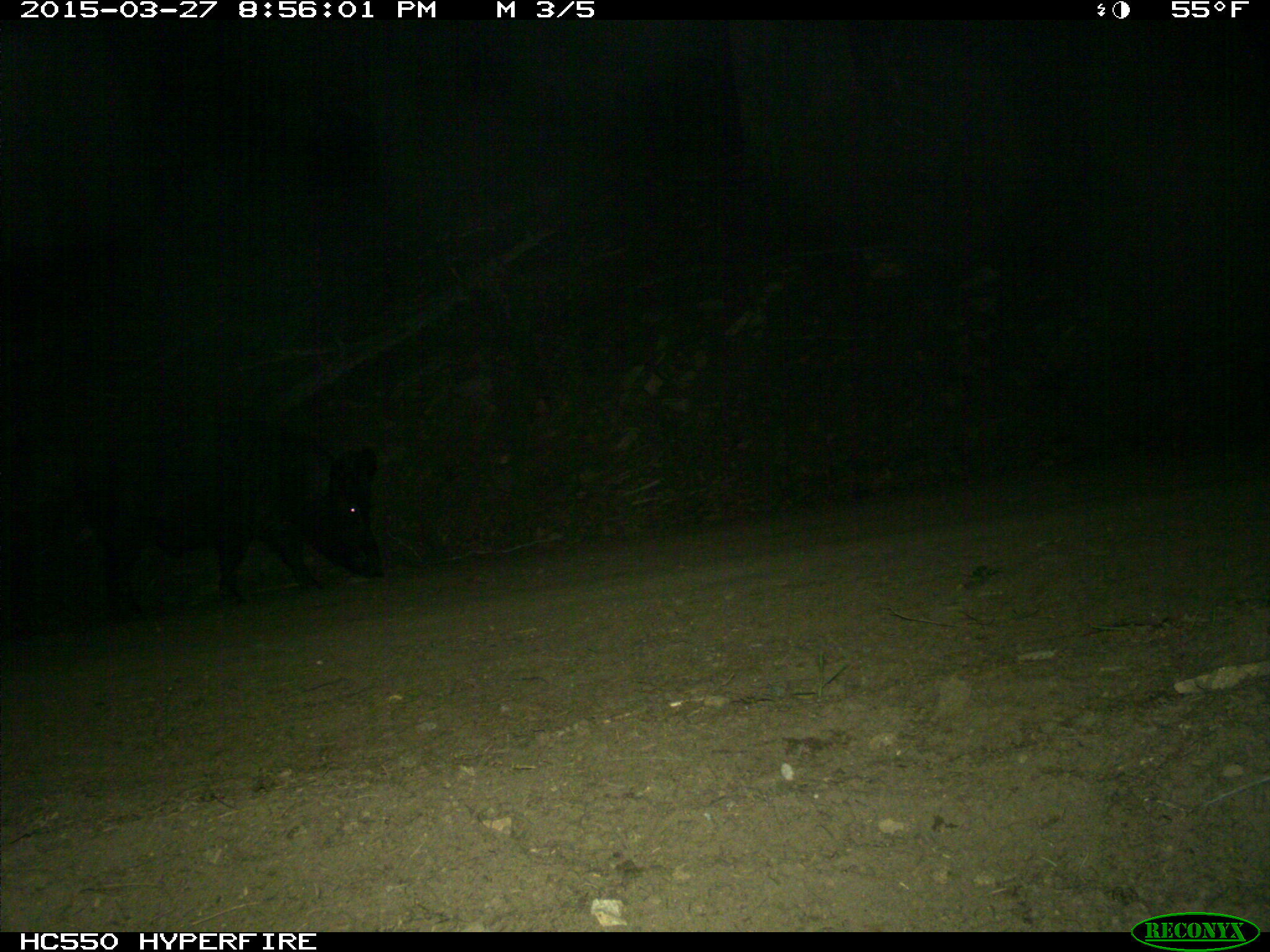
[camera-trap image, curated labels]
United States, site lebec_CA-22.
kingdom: Animalia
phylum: Chordata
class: Mammalia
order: Artiodactyla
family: Suidae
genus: Sus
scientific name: Sus scrofa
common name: wild boar